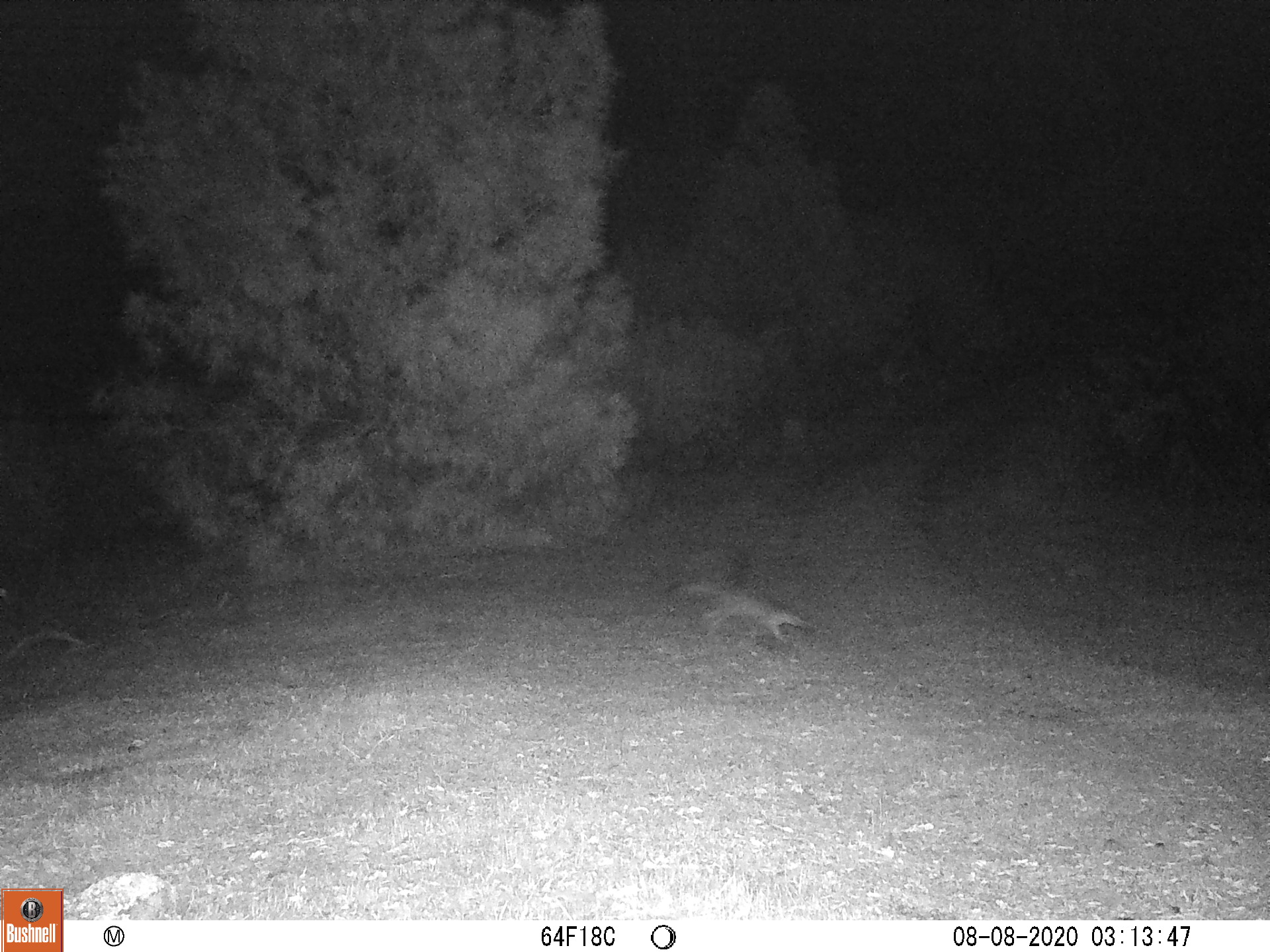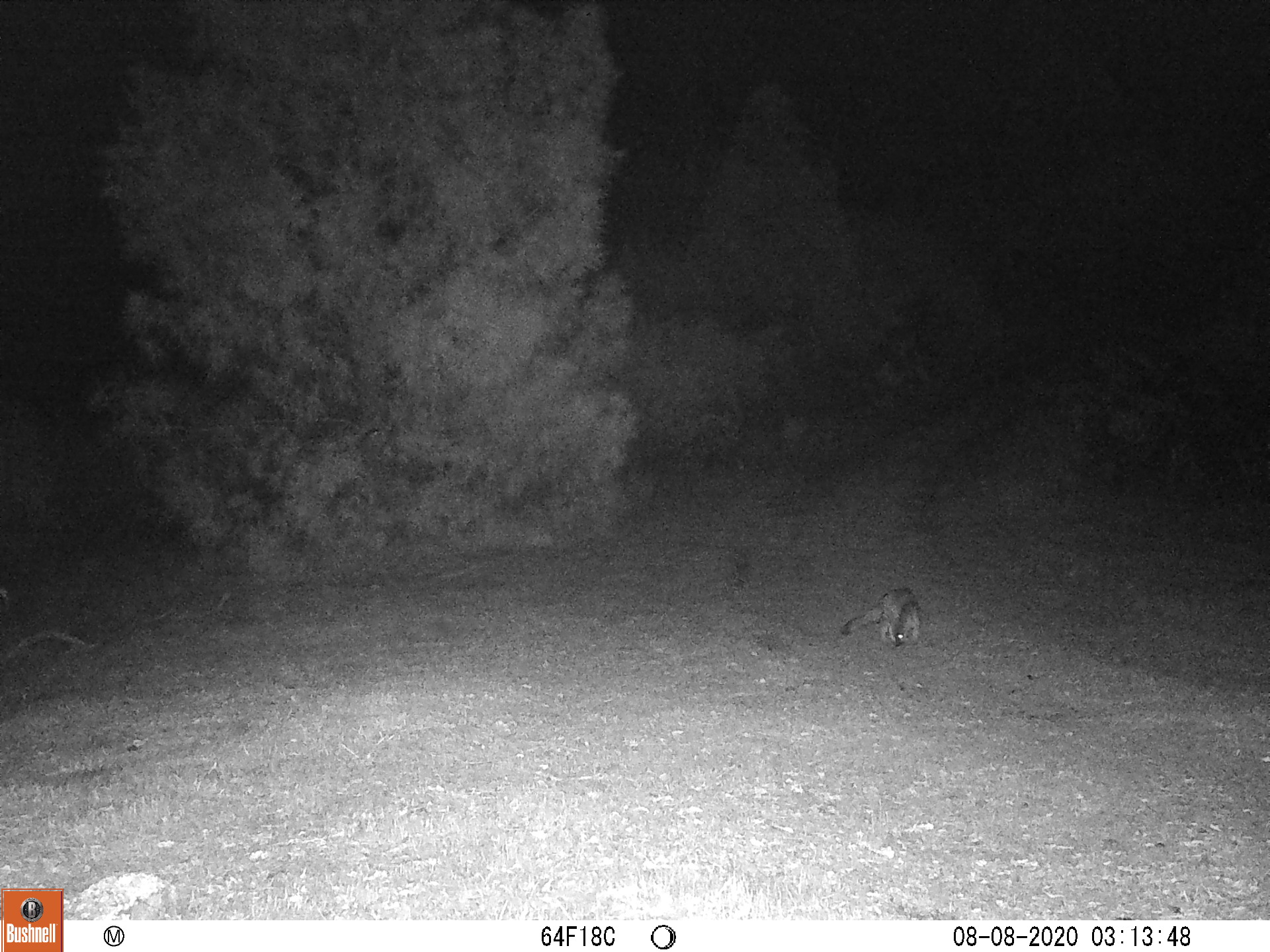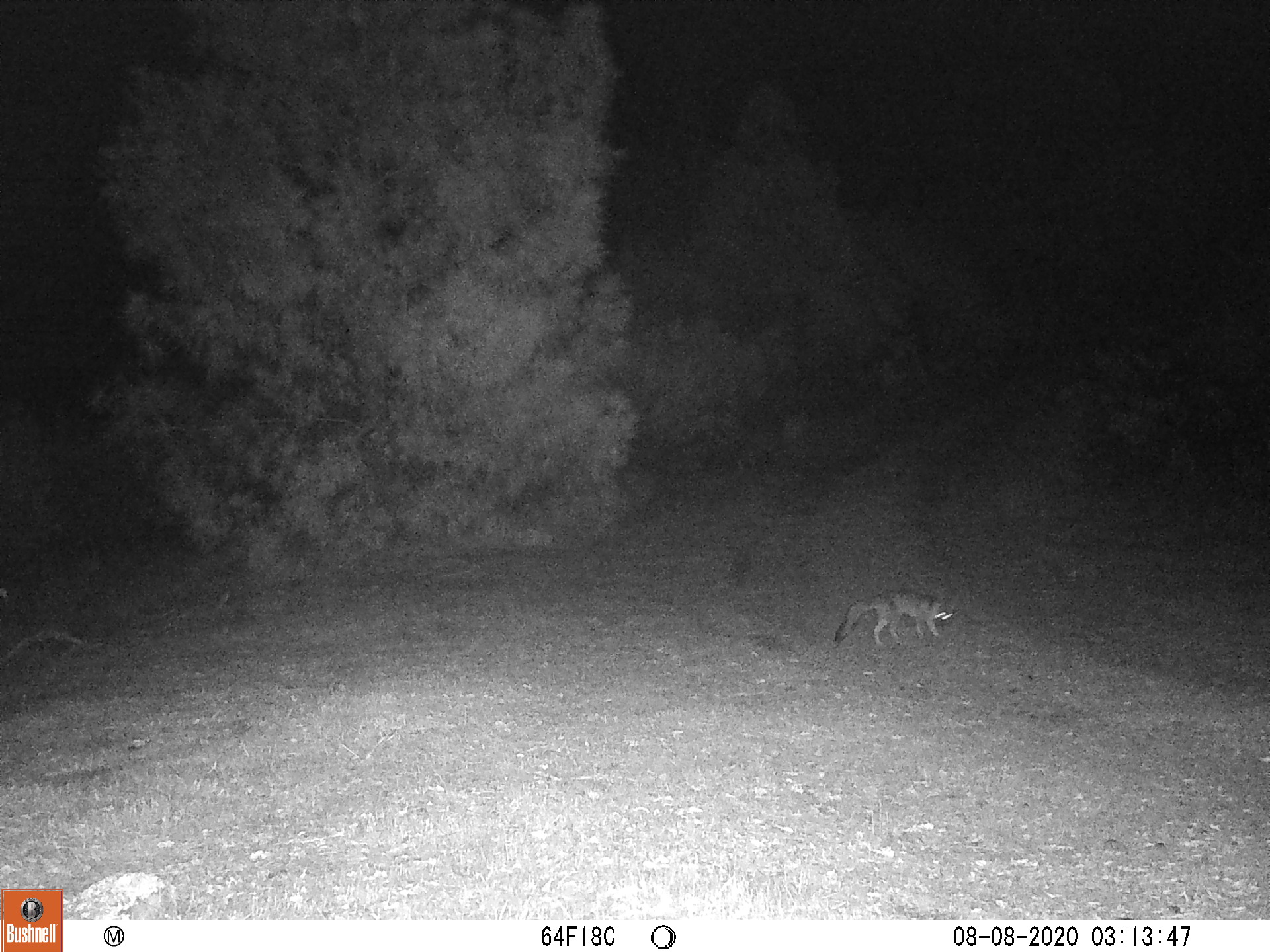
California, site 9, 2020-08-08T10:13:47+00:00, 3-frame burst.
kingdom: Animalia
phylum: Chordata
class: Mammalia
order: Carnivora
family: Canidae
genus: Urocyon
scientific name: Urocyon cinereoargenteus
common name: gray fox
Gray fox (Urocyon cinereoargenteus).